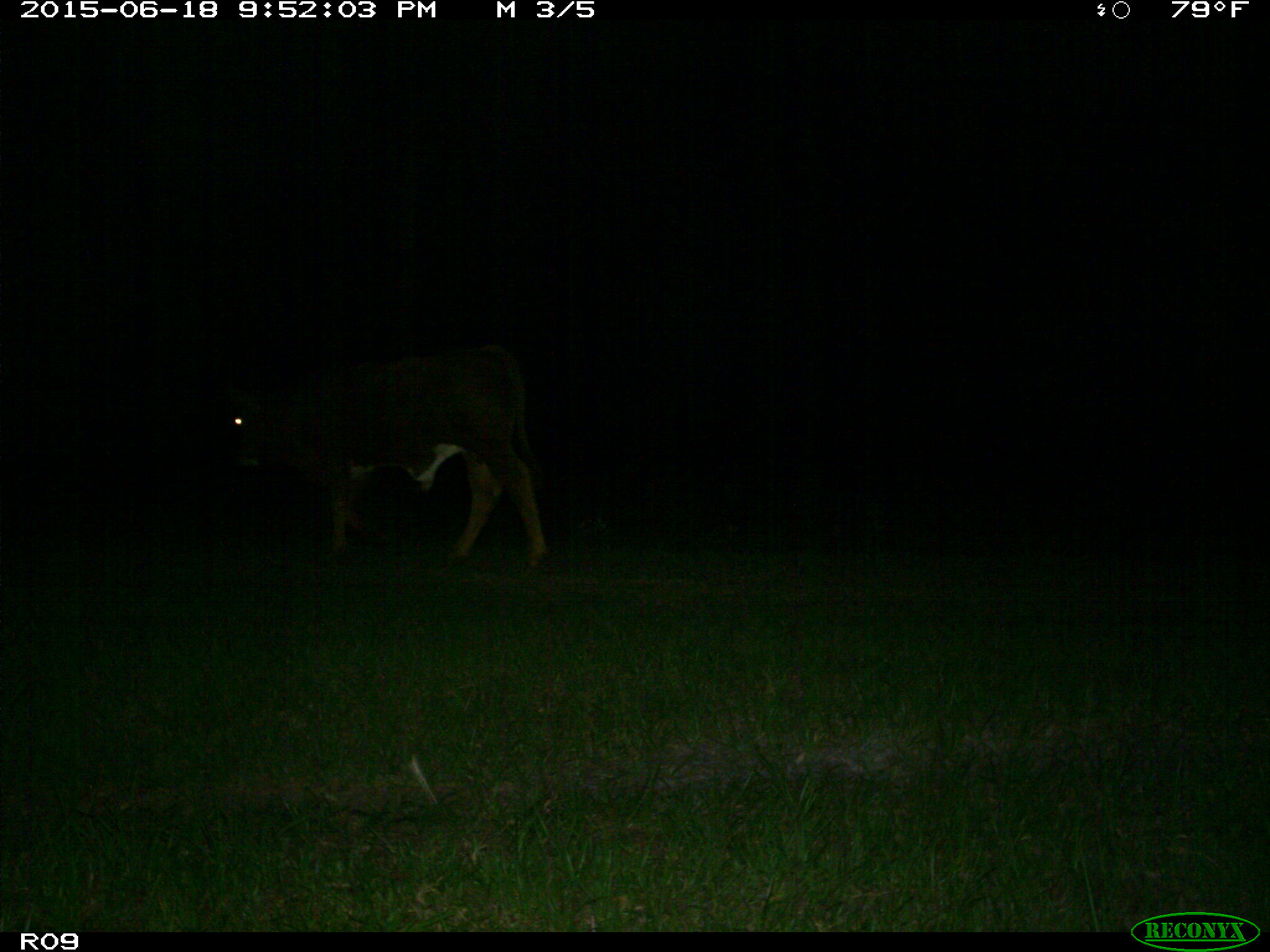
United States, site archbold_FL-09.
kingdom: Animalia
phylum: Chordata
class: Mammalia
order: Artiodactyla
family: Bovidae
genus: Bos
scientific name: Bos taurus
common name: domestic cow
Bos taurus (domestic cow).